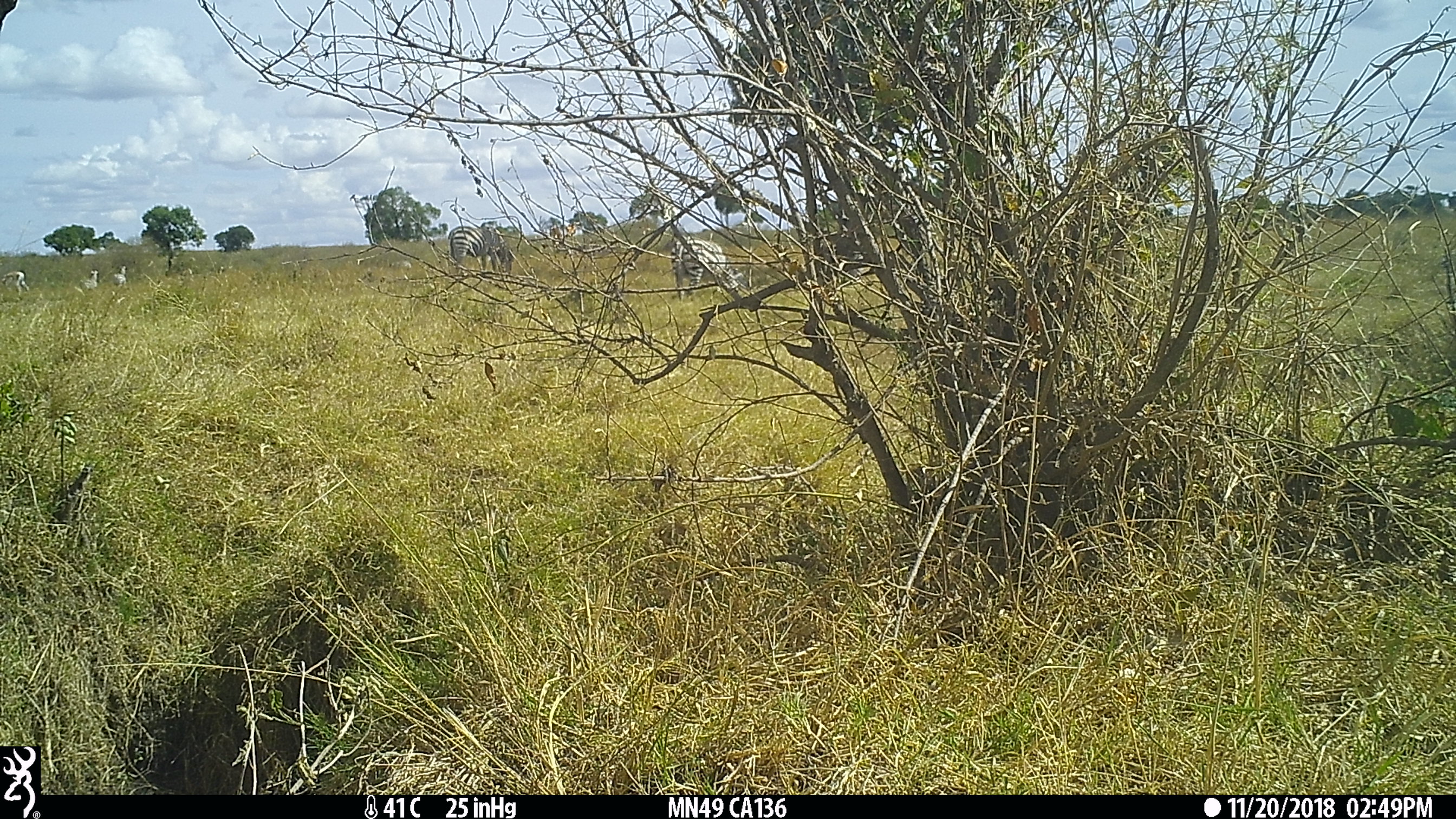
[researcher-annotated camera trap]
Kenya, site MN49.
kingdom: Animalia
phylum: Chordata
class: Mammalia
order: Artiodactyla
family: Bovidae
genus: Eudorcas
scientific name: Eudorcas thomsonii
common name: thomon's gazelle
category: gazelle thomsons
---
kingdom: Animalia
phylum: Chordata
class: Mammalia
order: Perissodactyla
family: Equidae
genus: Equus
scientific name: Equus quagga burchellii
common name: burchell's zebra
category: zebra